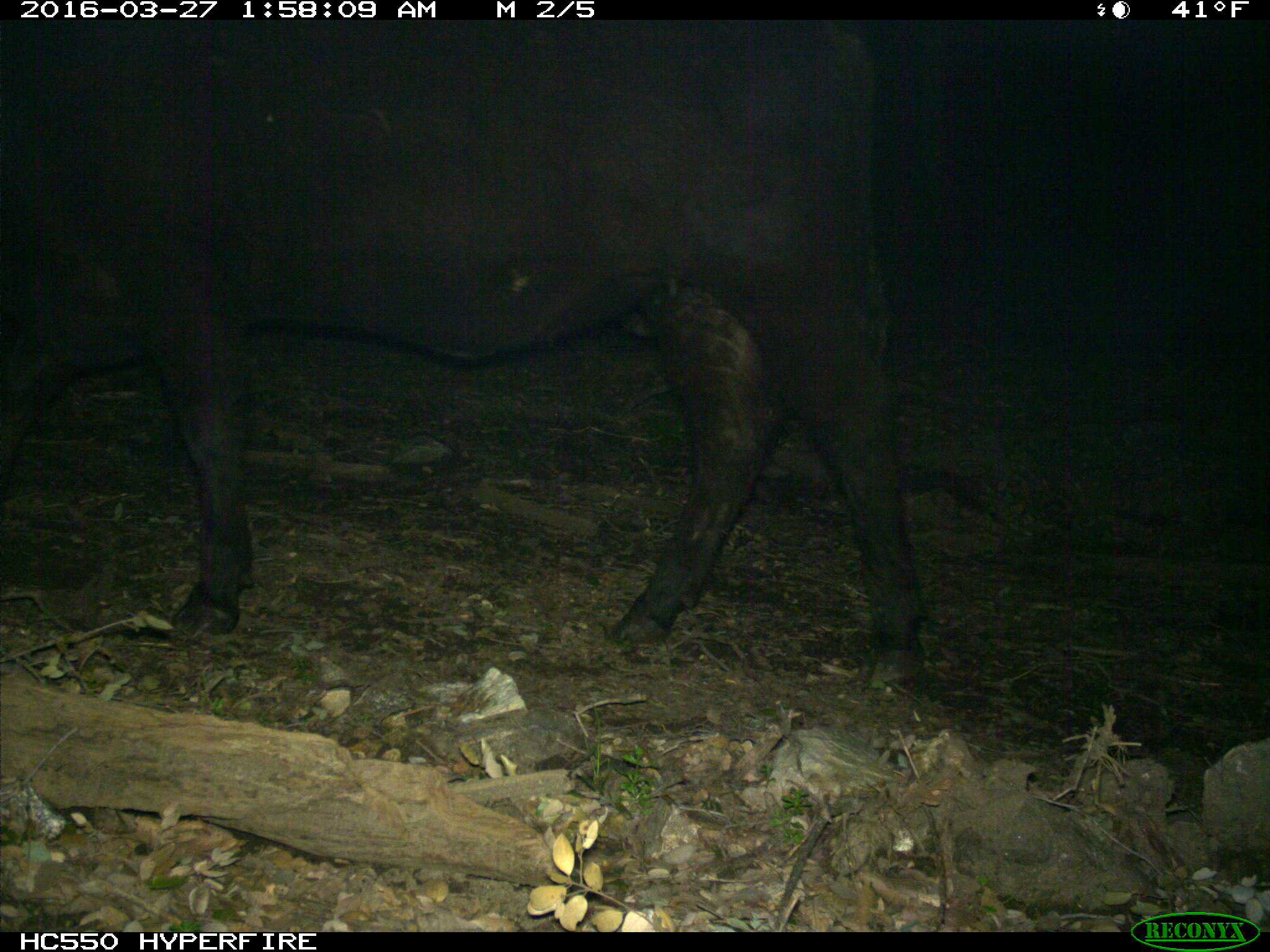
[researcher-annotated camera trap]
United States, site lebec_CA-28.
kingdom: Animalia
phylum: Chordata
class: Mammalia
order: Artiodactyla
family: Bovidae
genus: Bos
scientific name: Bos taurus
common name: domestic cow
Bos taurus (domestic cow).